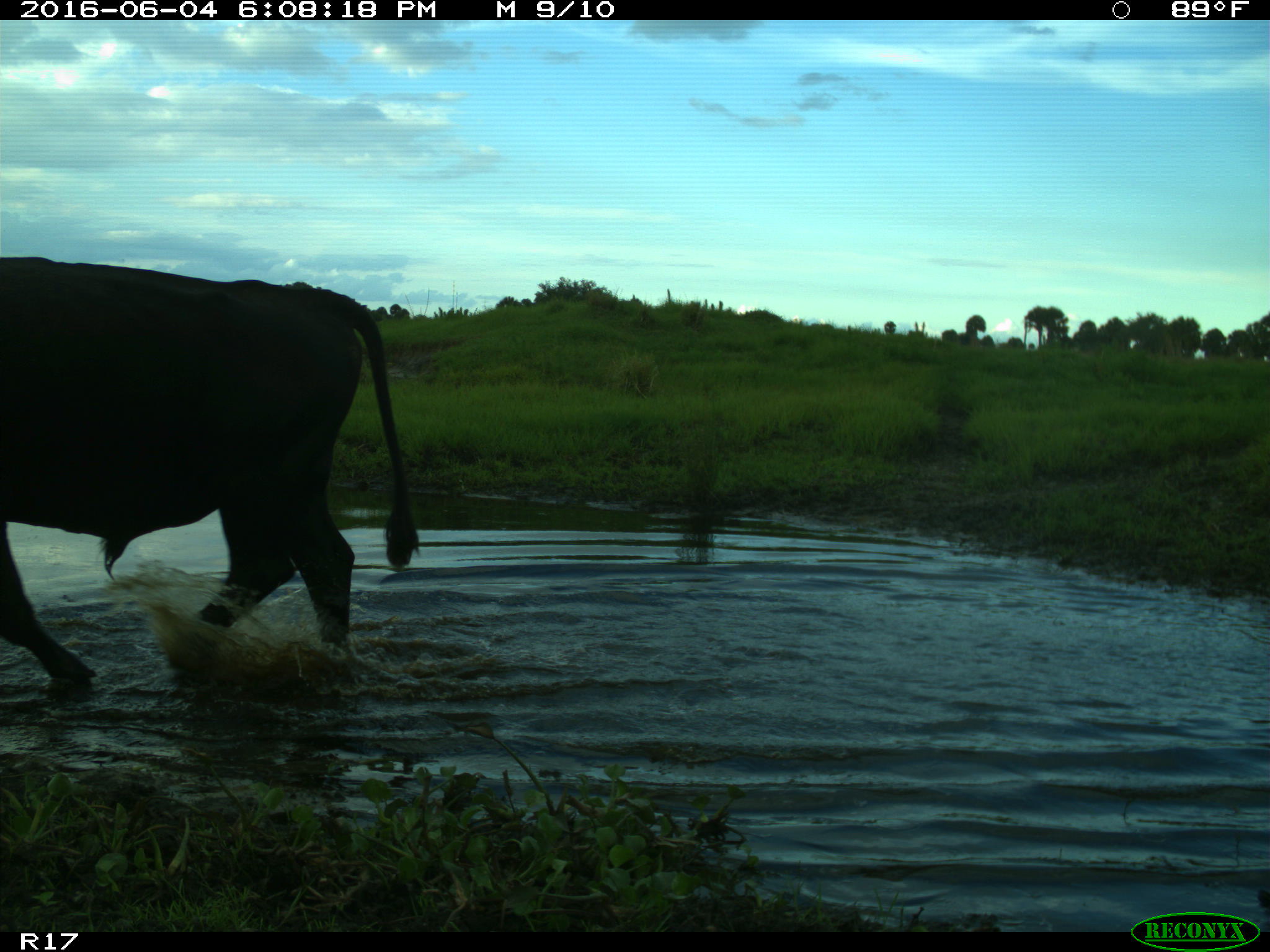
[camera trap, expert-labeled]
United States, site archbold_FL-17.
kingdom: Animalia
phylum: Chordata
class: Mammalia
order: Artiodactyla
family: Bovidae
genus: Bos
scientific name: Bos taurus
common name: domestic cow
Bos taurus (domestic cow).